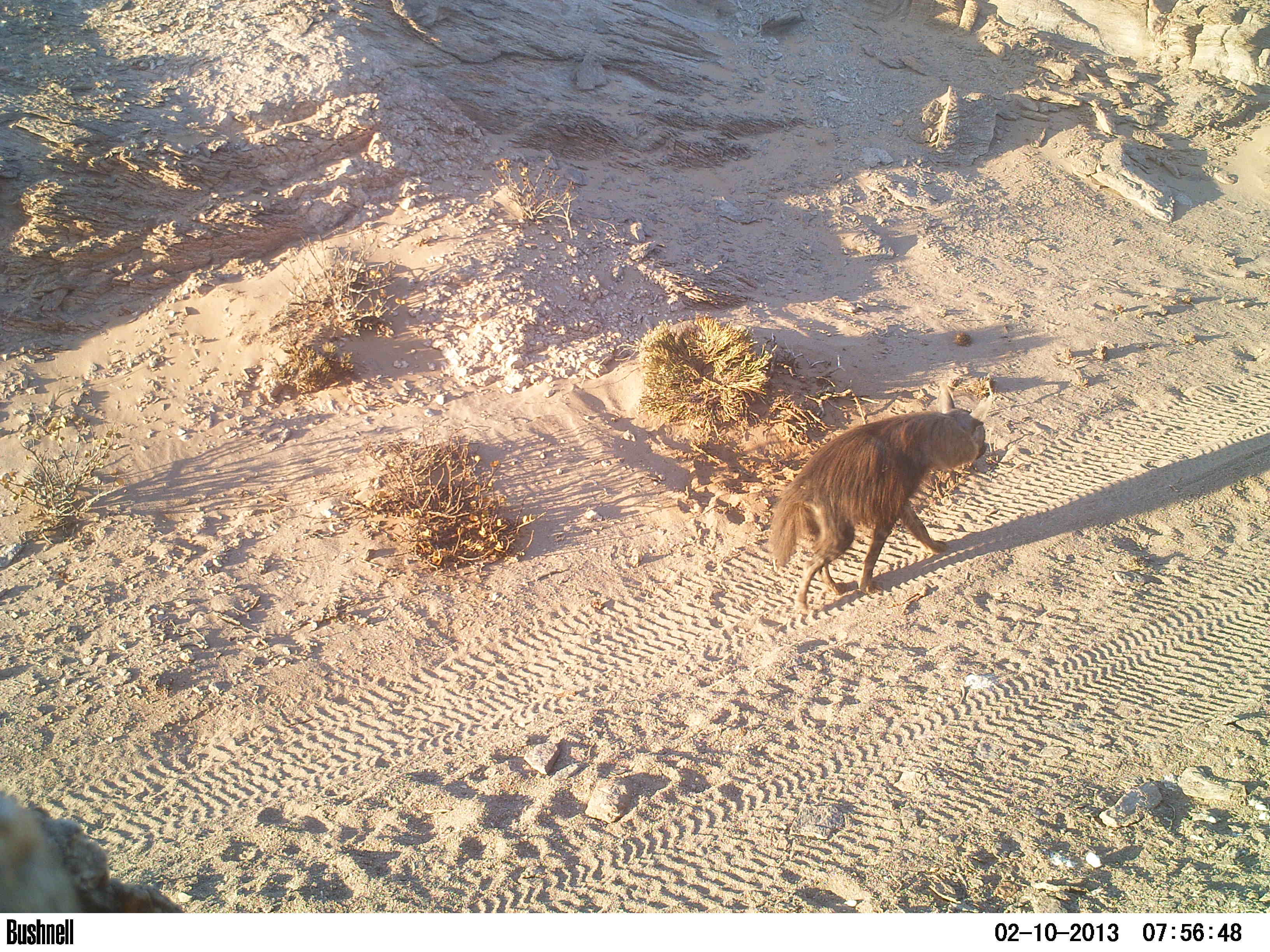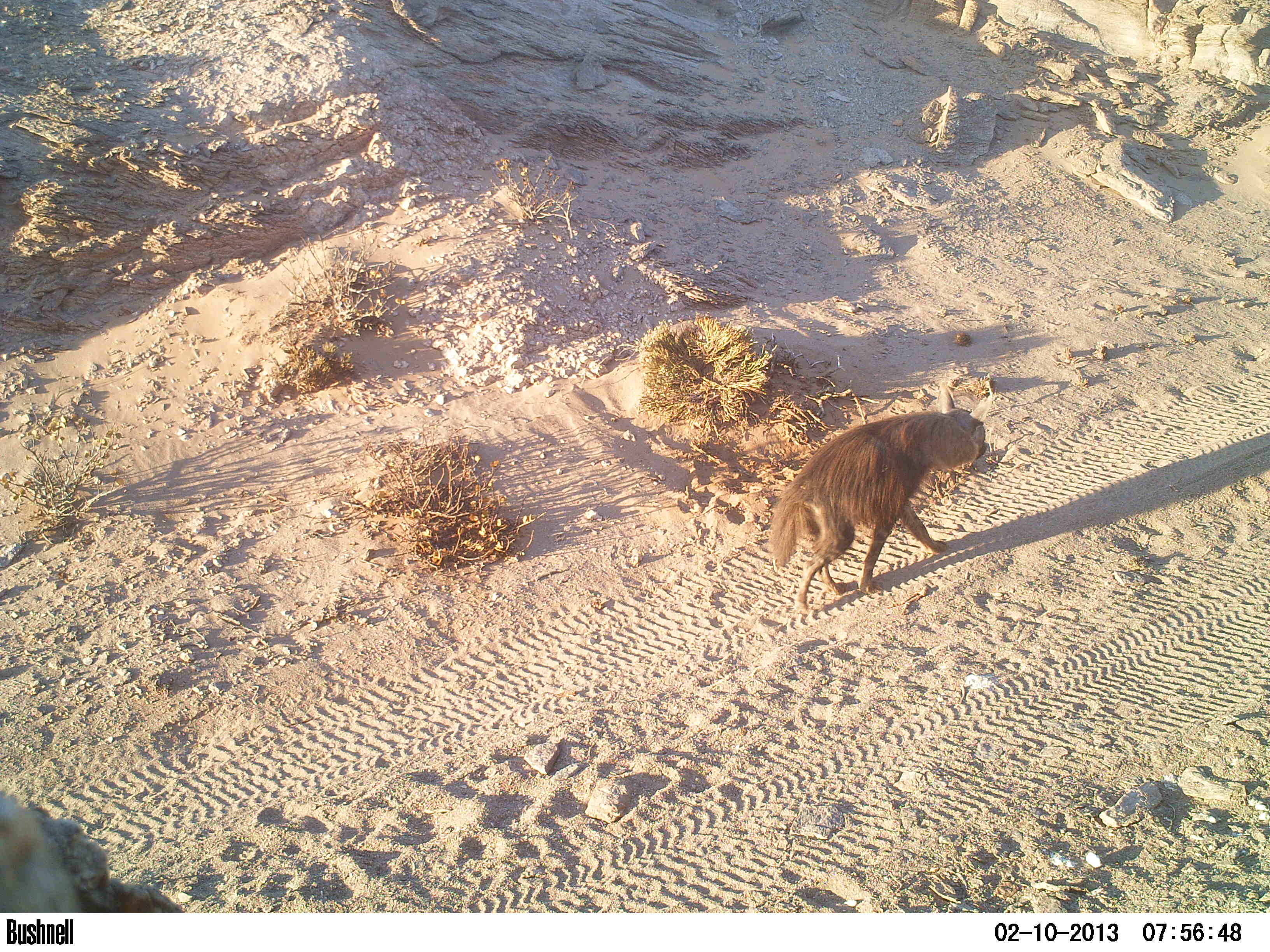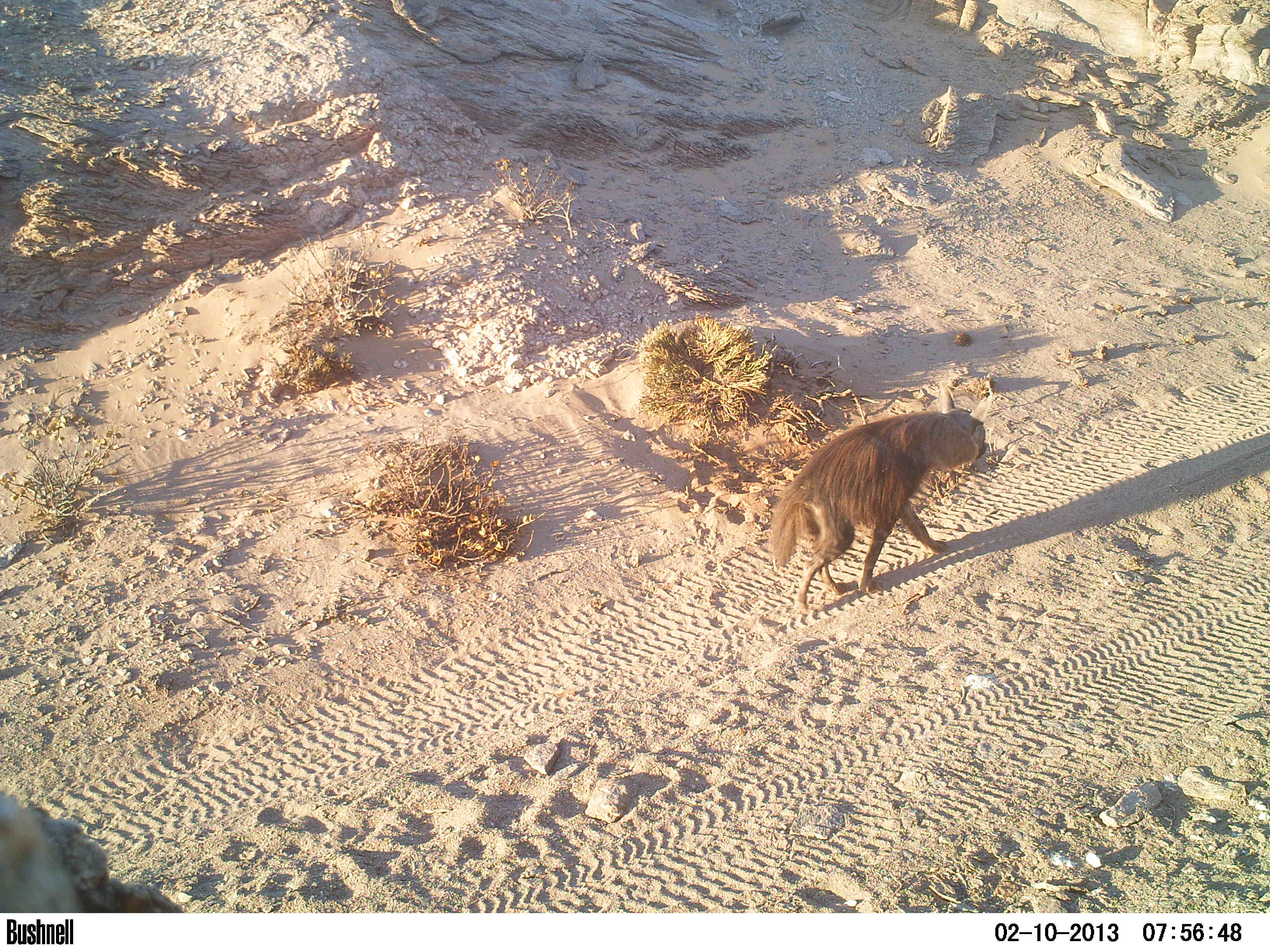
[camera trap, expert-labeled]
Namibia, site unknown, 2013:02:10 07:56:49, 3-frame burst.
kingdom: Animalia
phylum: Chordata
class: Mammalia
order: Carnivora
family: Hyaenidae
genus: Parahyaena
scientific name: Parahyaena brunnea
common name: brown hyena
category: hyaena brunnea